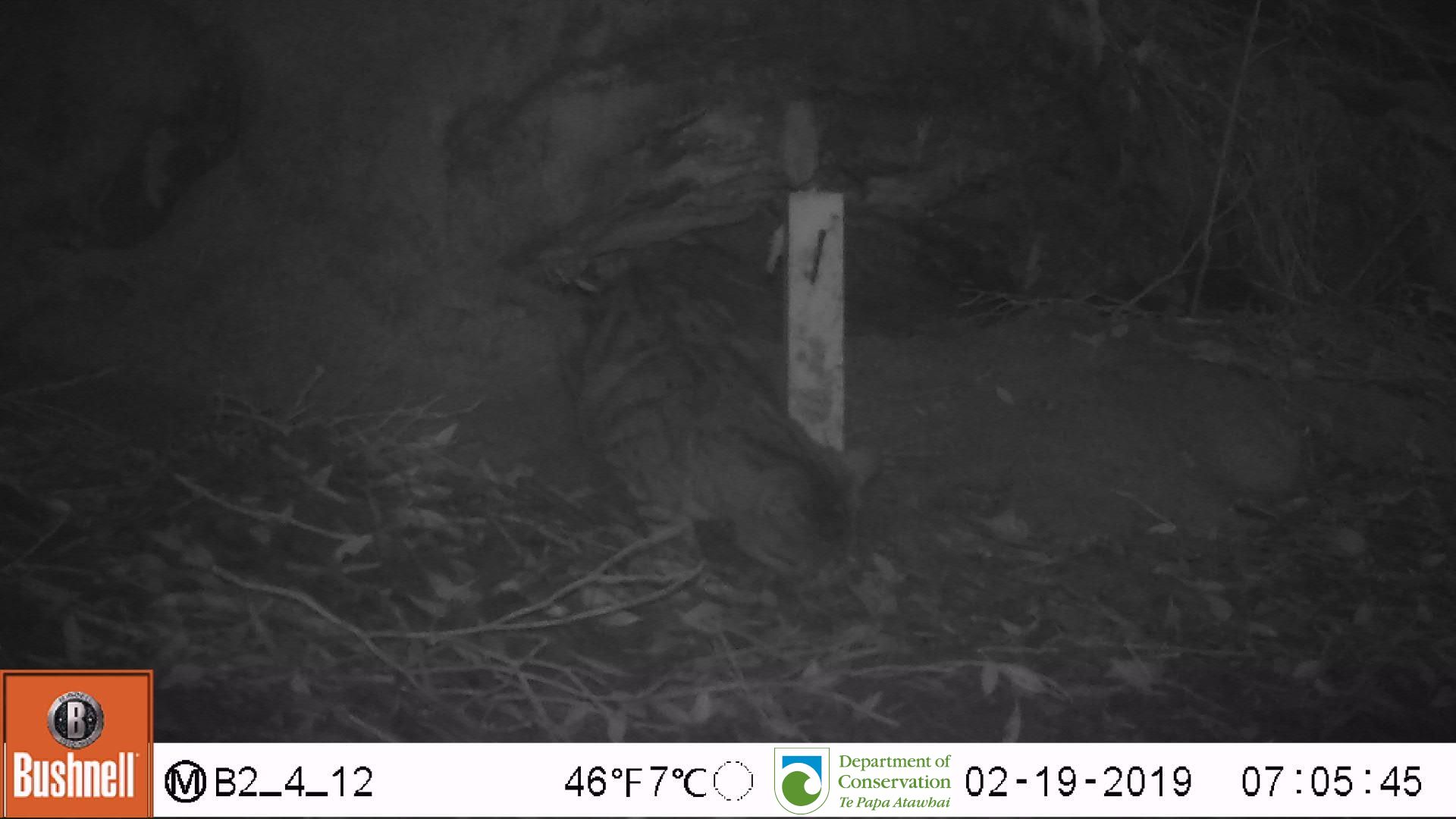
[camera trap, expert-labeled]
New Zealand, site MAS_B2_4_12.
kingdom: Animalia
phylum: Chordata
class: Mammalia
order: Carnivora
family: Felidae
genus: Felis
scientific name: Felis catus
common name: domestic cat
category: cat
Cat (domestic cat) (Felis catus).